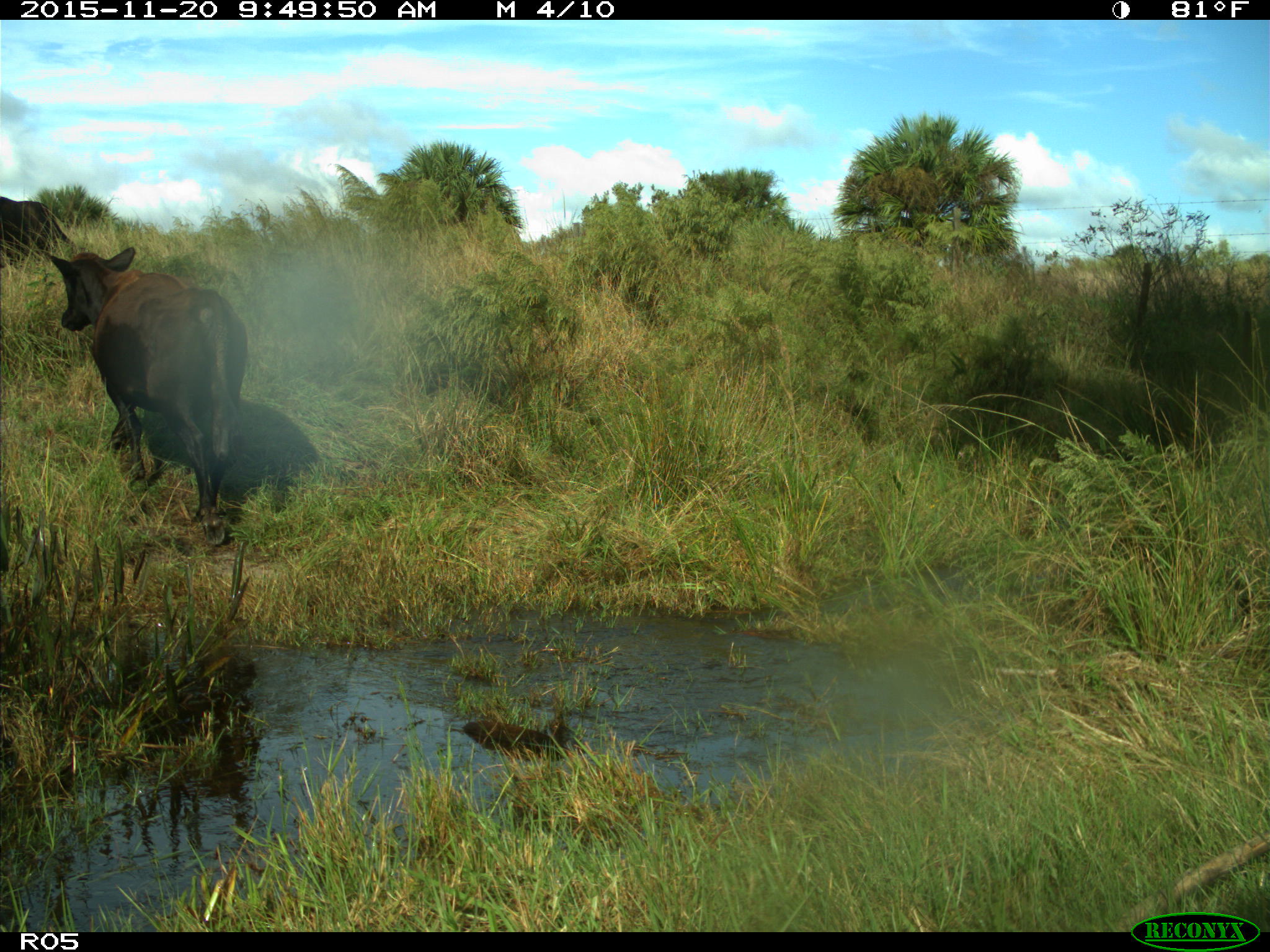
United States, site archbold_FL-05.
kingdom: Animalia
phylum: Chordata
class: Mammalia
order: Artiodactyla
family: Bovidae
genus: Bos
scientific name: Bos taurus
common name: domestic cow